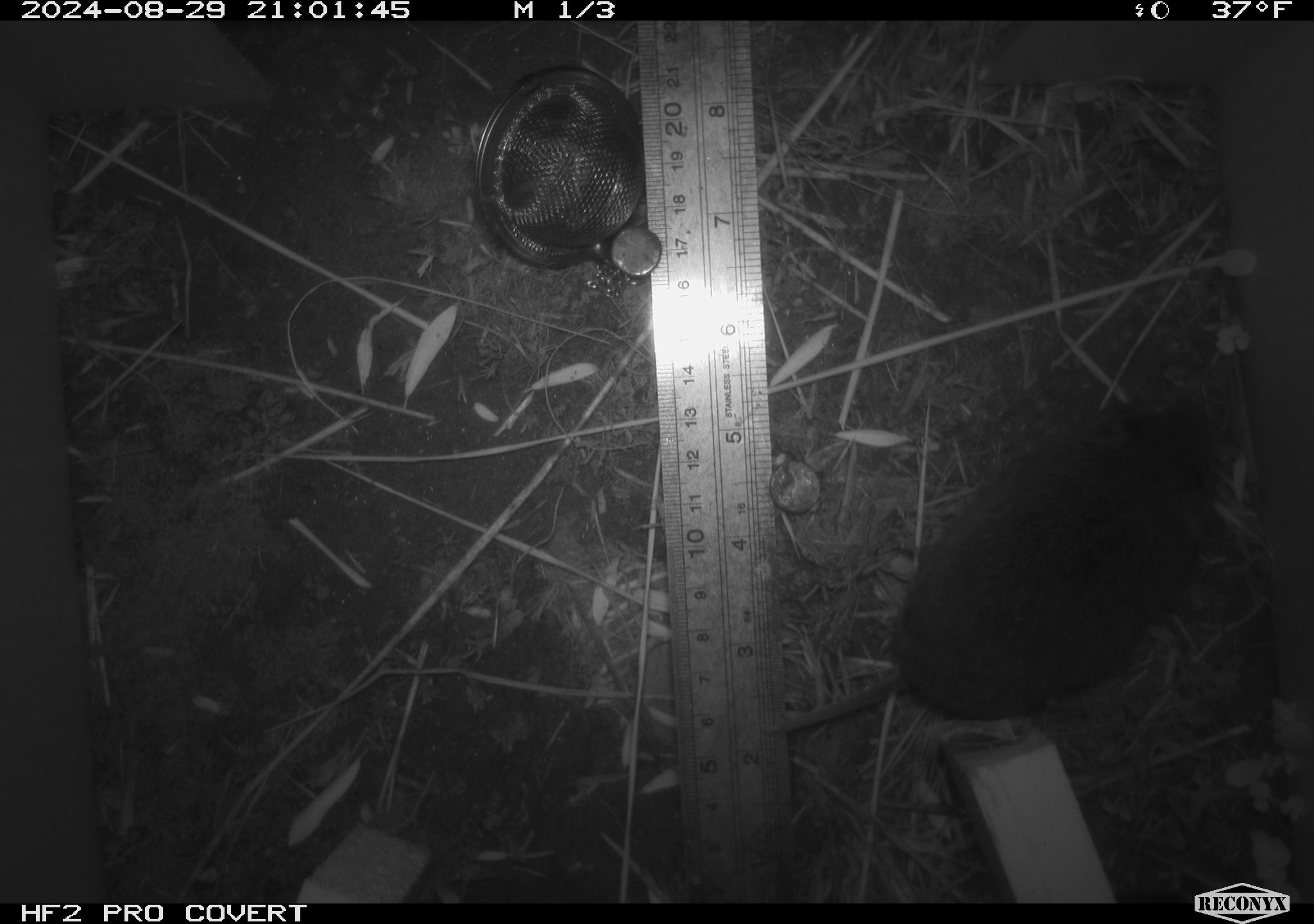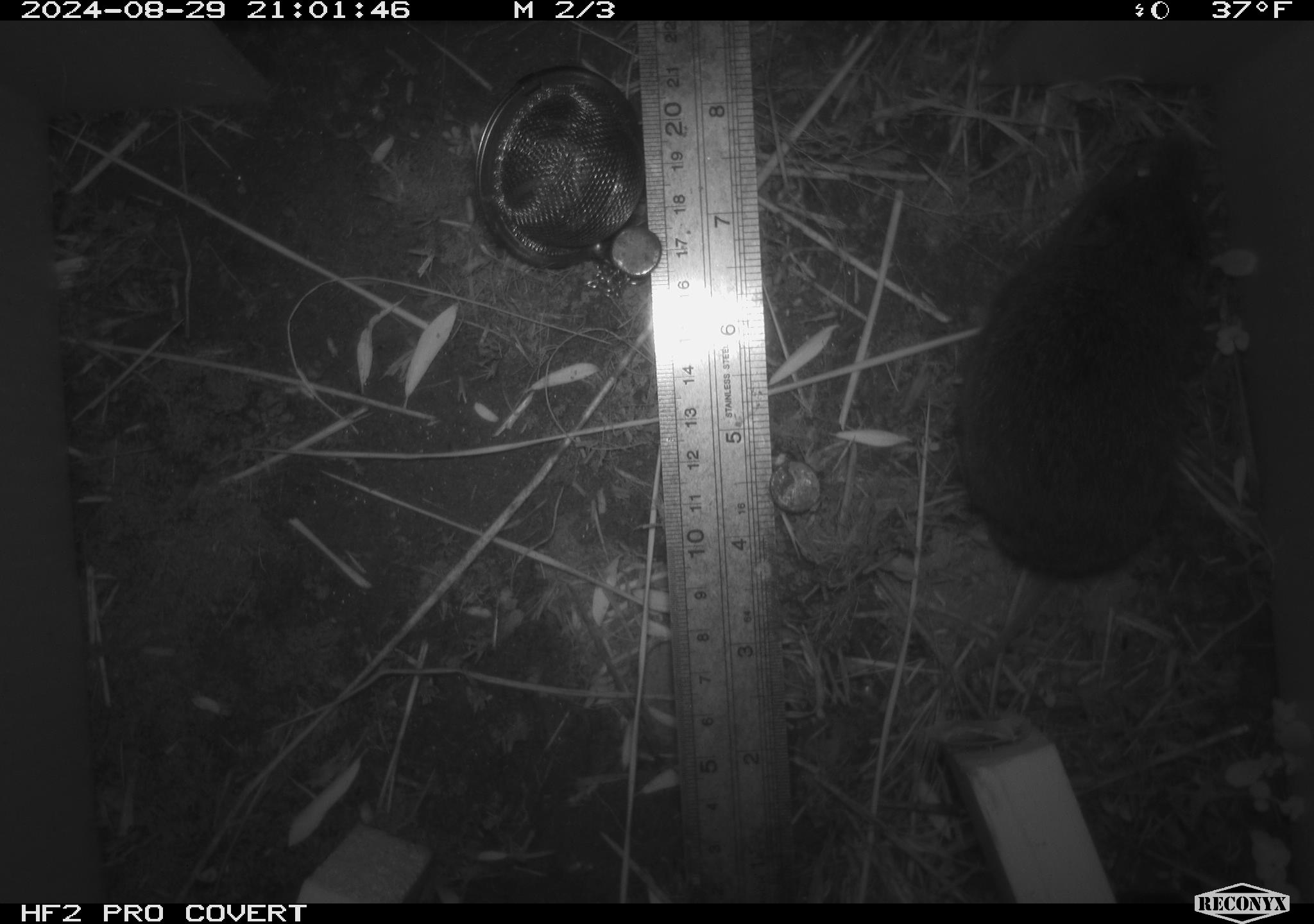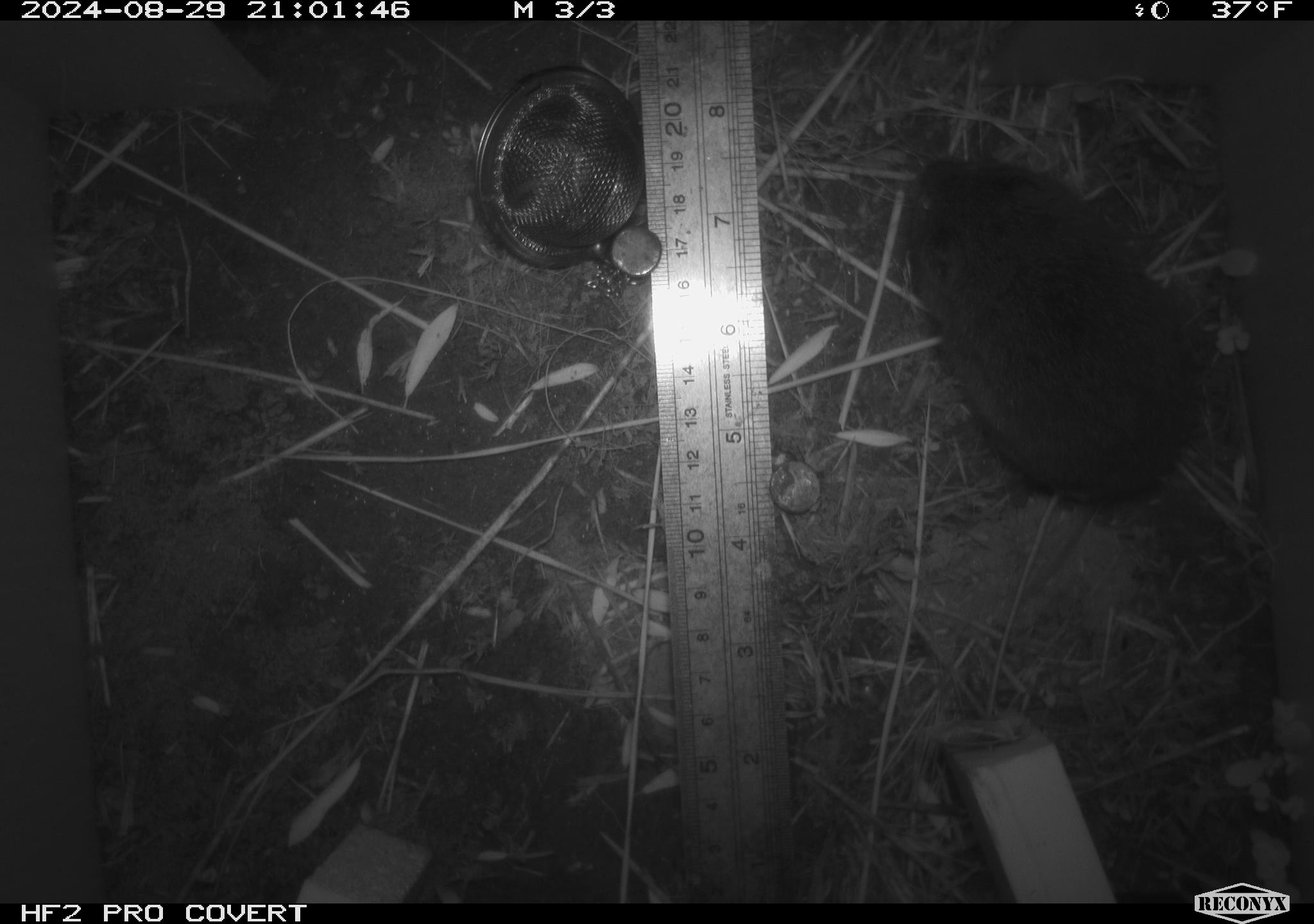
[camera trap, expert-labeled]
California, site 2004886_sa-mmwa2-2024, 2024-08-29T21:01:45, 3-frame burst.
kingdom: Animalia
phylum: Chordata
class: Mammalia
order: Rodentia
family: Cricetidae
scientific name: Arvicolinae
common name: voles, lemmings, and muskrats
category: arvicolinae subfamily